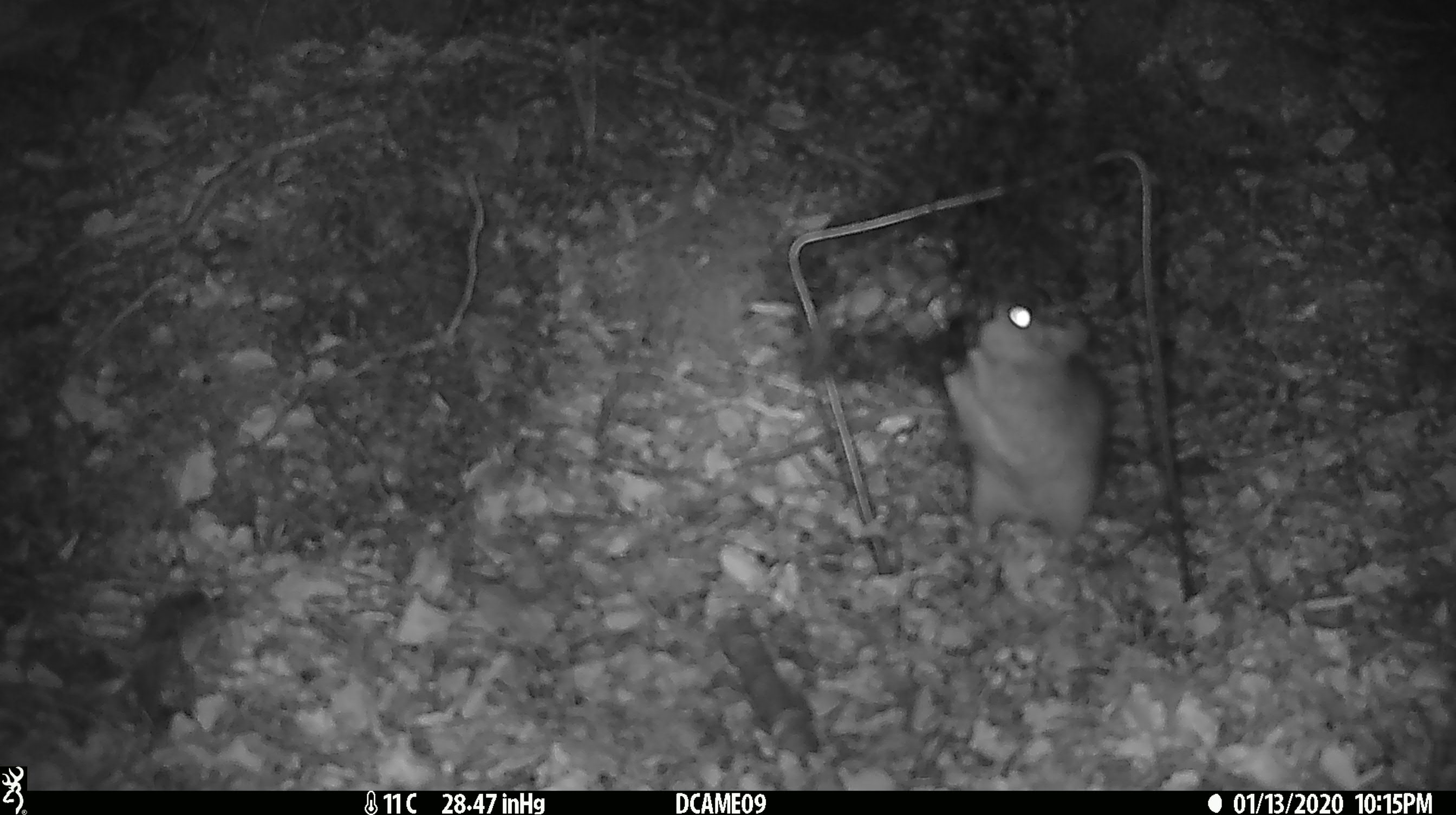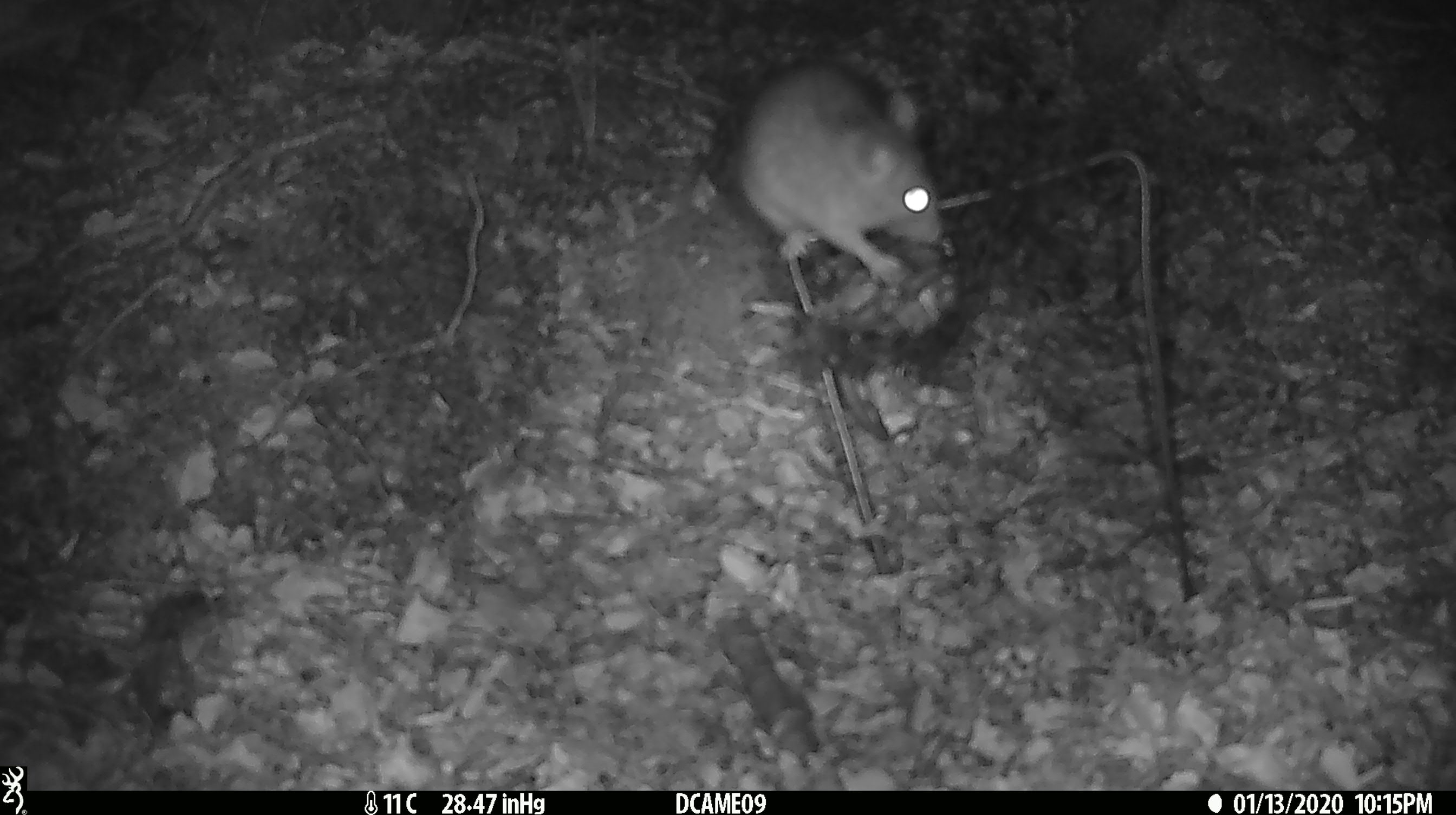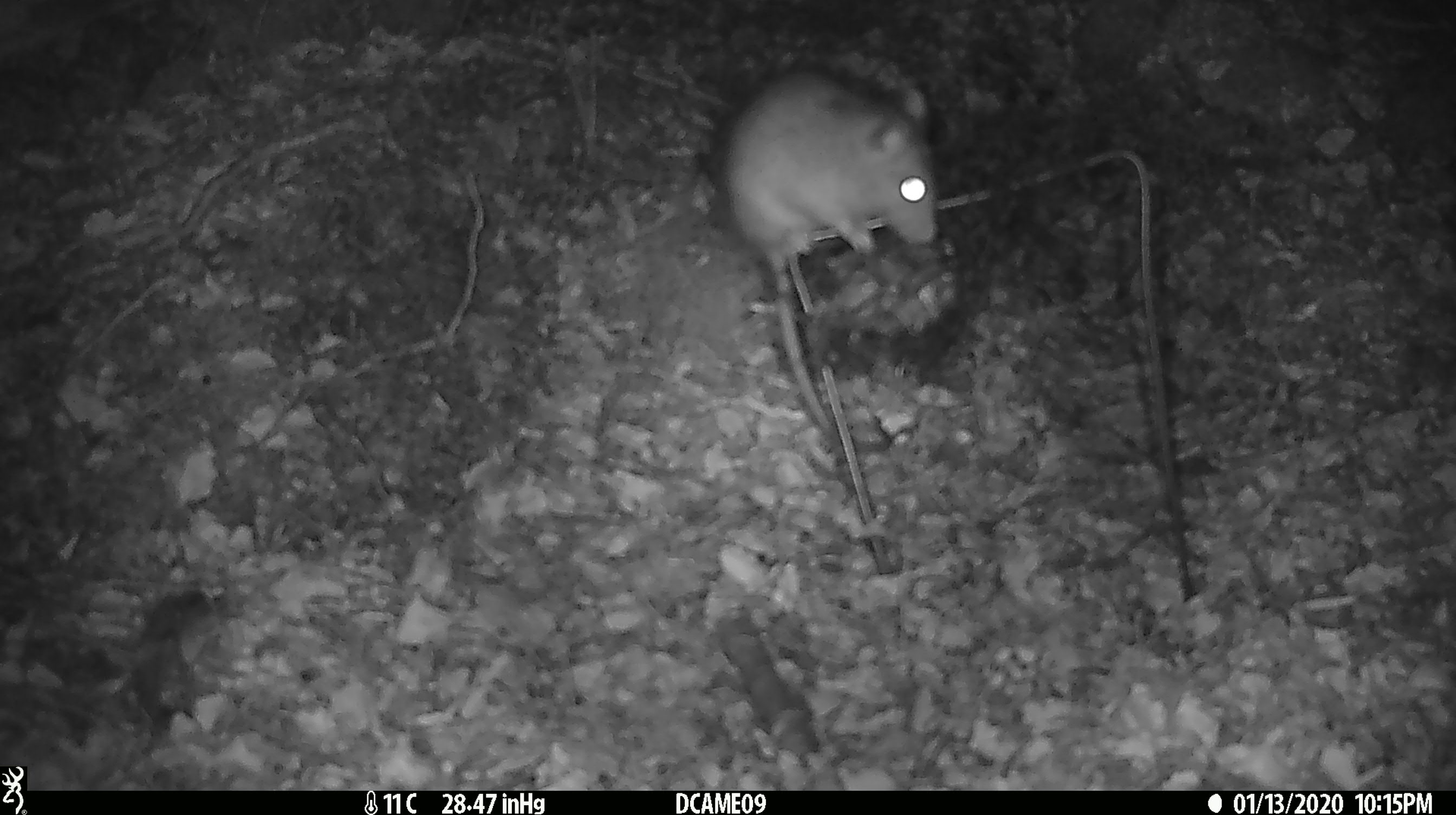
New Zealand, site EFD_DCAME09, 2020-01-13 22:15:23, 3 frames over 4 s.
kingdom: Animalia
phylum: Chordata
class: Mammalia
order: Rodentia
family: Muridae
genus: Rattus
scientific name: Rattus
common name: rat